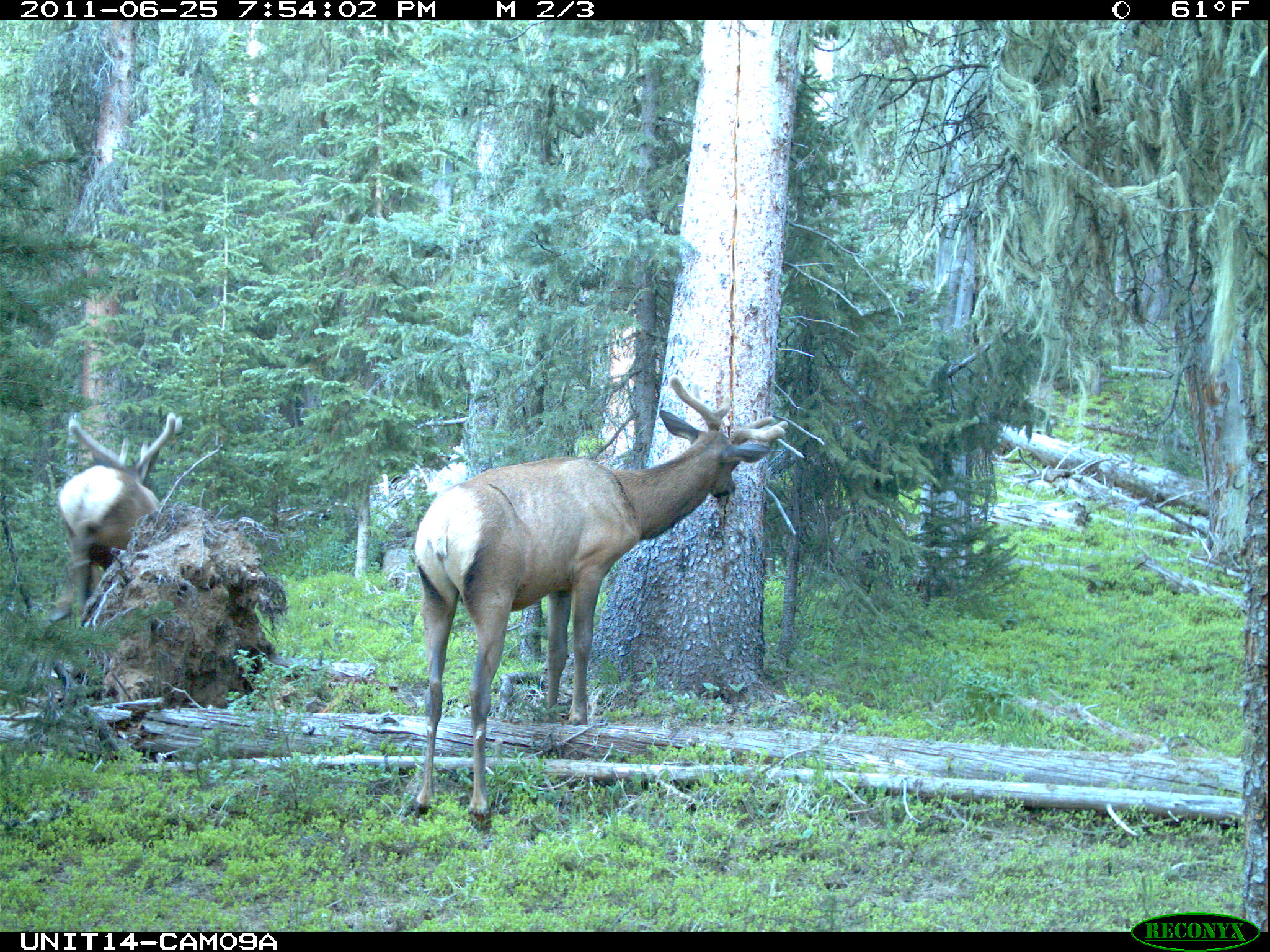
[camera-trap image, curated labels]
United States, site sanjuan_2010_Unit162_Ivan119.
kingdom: Animalia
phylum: Chordata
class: Mammalia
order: Artiodactyla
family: Cervidae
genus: Cervus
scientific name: Cervus elaphus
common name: red deer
Cervus elaphus (red deer).